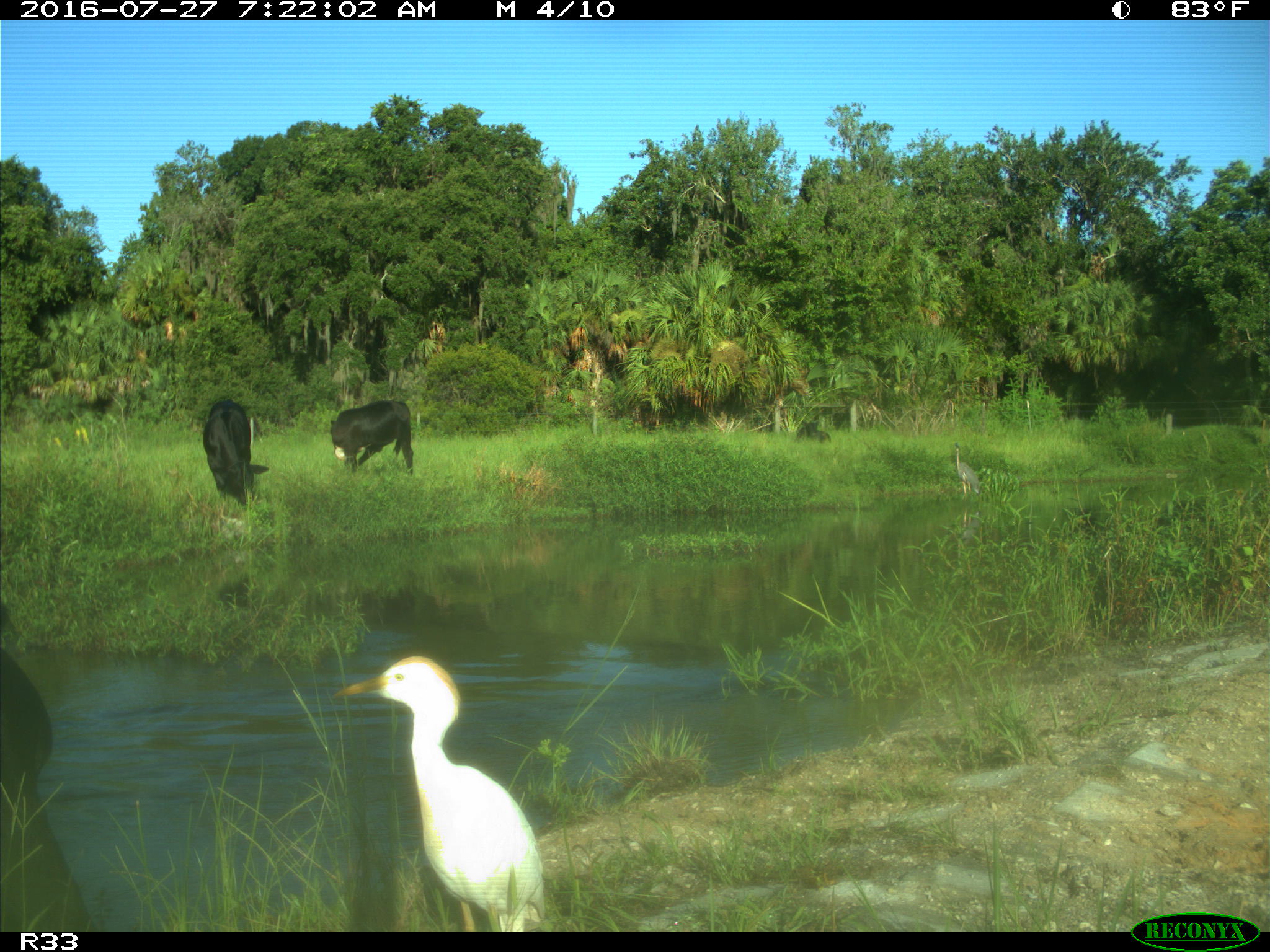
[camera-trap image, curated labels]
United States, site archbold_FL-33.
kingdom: Animalia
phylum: Chordata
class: Mammalia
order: Artiodactyla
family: Bovidae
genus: Bos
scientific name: Bos taurus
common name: domestic cow